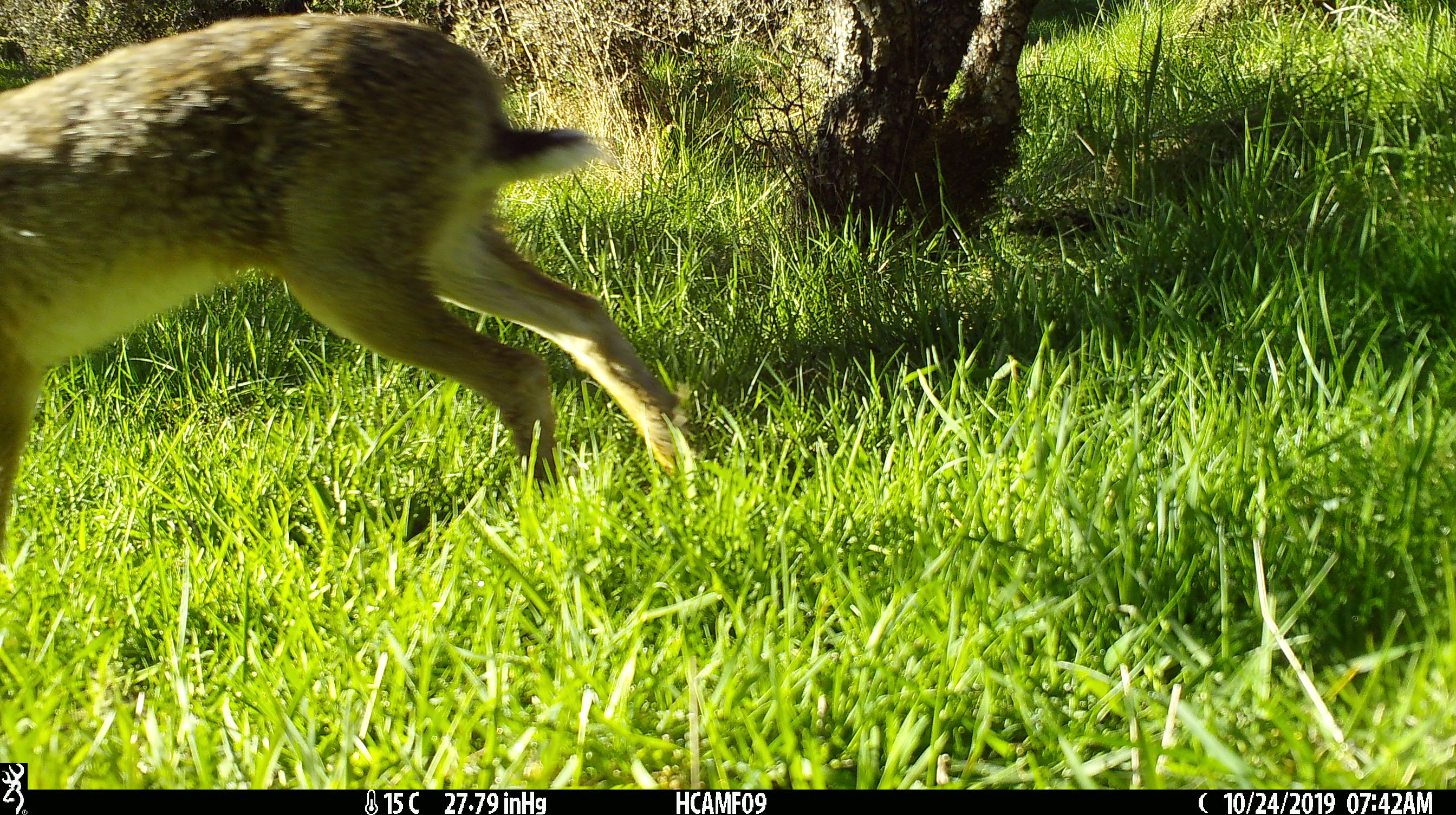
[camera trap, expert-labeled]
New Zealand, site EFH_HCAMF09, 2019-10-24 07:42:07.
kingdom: Animalia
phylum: Chordata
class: Mammalia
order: Lagomorpha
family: Leporidae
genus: Lepus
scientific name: Lepus europaeus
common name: brown hare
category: hare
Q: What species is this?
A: Hare (brown hare) (Lepus europaeus).